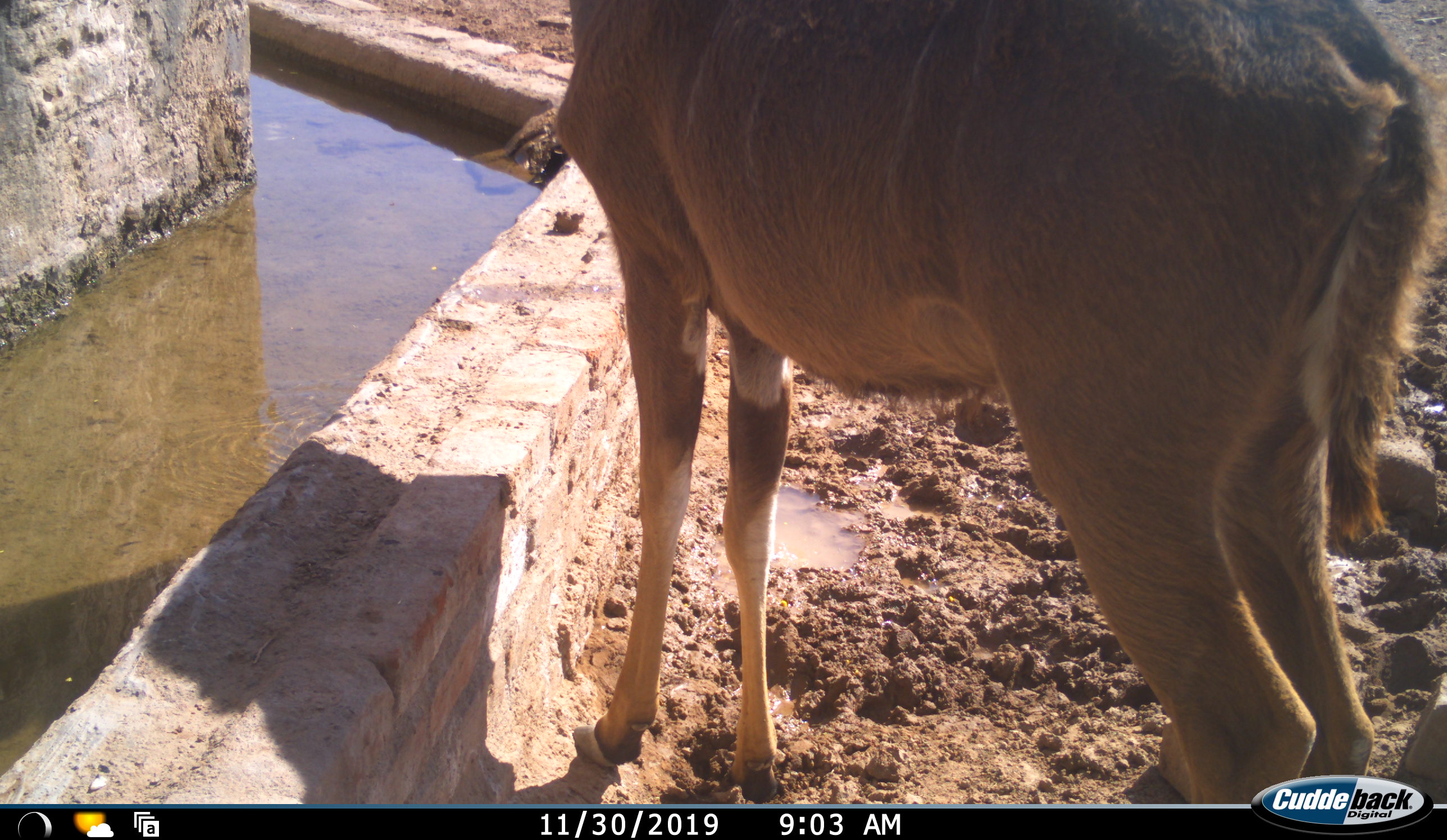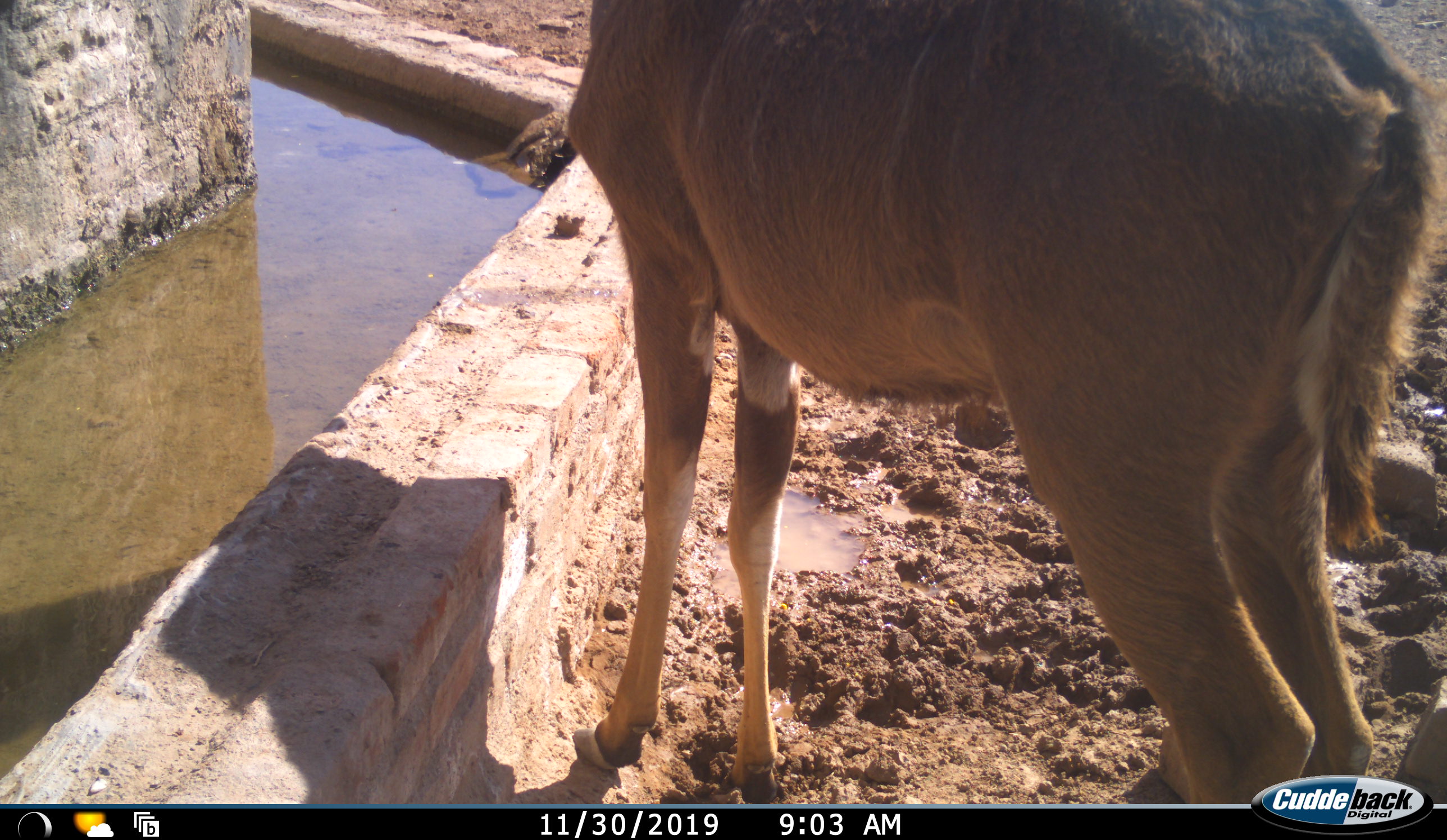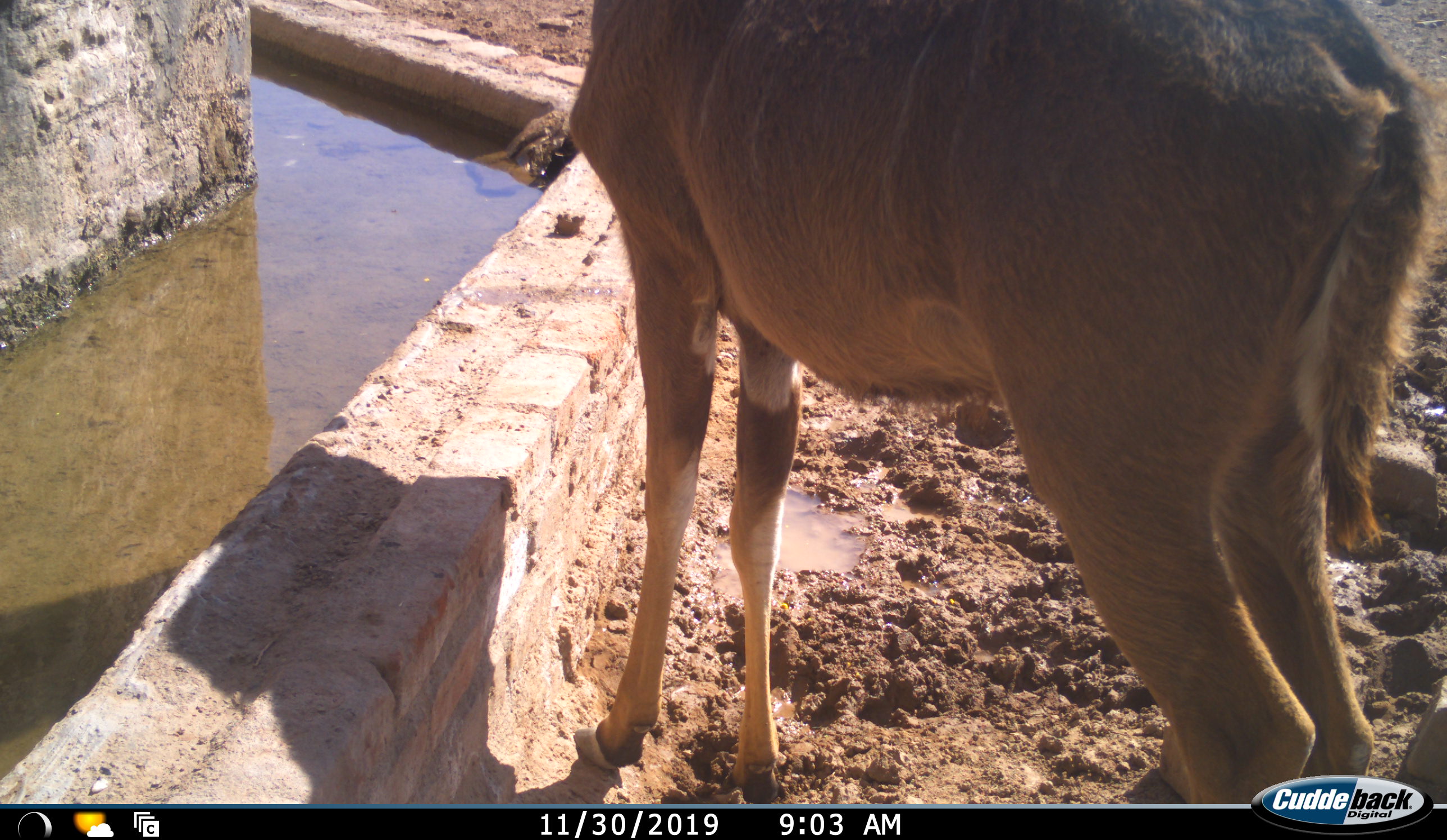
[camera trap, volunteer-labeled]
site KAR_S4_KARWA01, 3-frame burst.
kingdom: Animalia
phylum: Chordata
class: Mammalia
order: Artiodactyla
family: Bovidae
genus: Tragelaphus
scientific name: Tragelaphus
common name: kudu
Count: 1.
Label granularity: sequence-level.